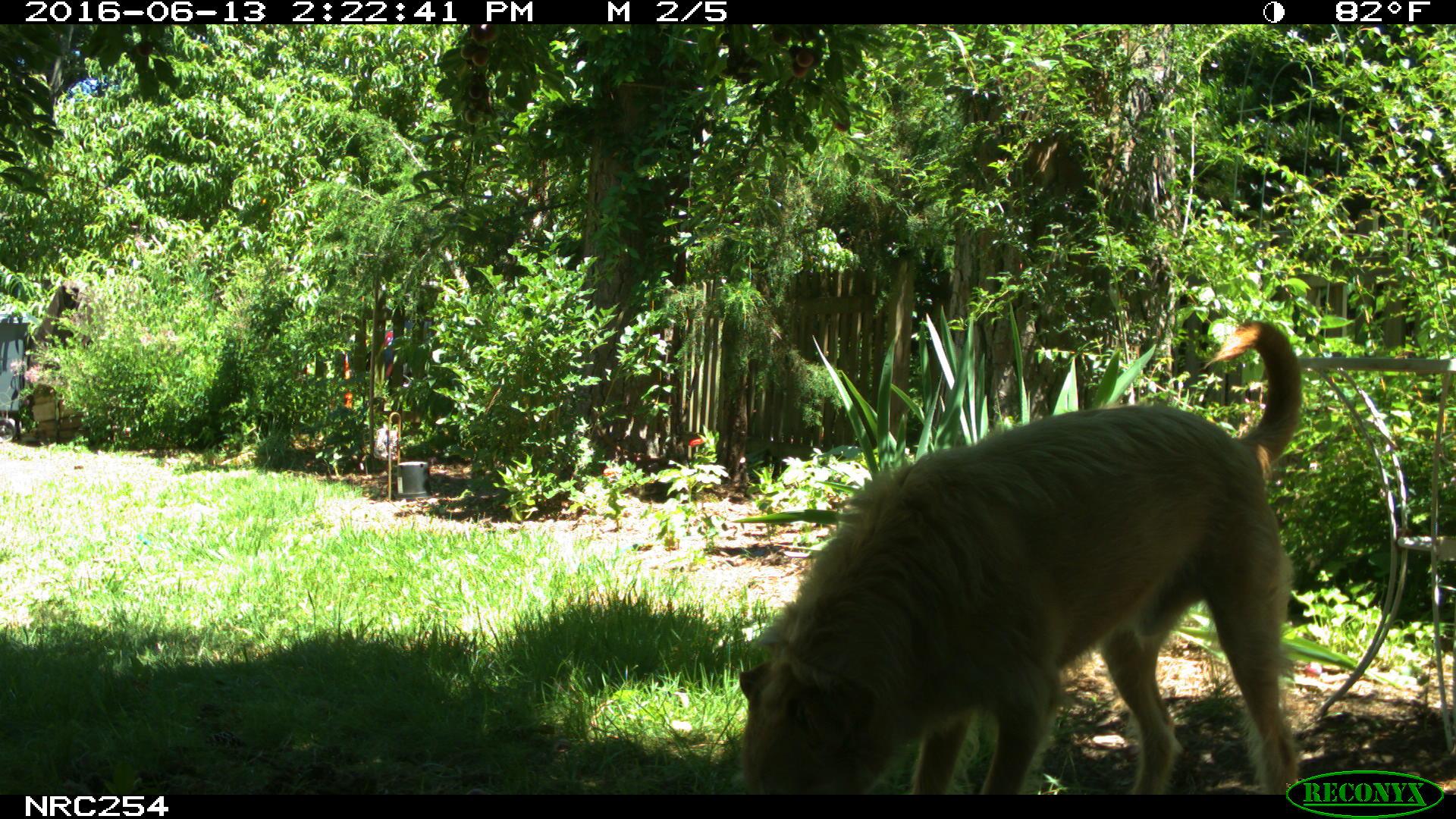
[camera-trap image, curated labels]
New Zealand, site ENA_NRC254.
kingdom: Animalia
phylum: Chordata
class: Mammalia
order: Carnivora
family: Canidae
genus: Canis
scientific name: Canis familiaris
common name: domestic dog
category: dog